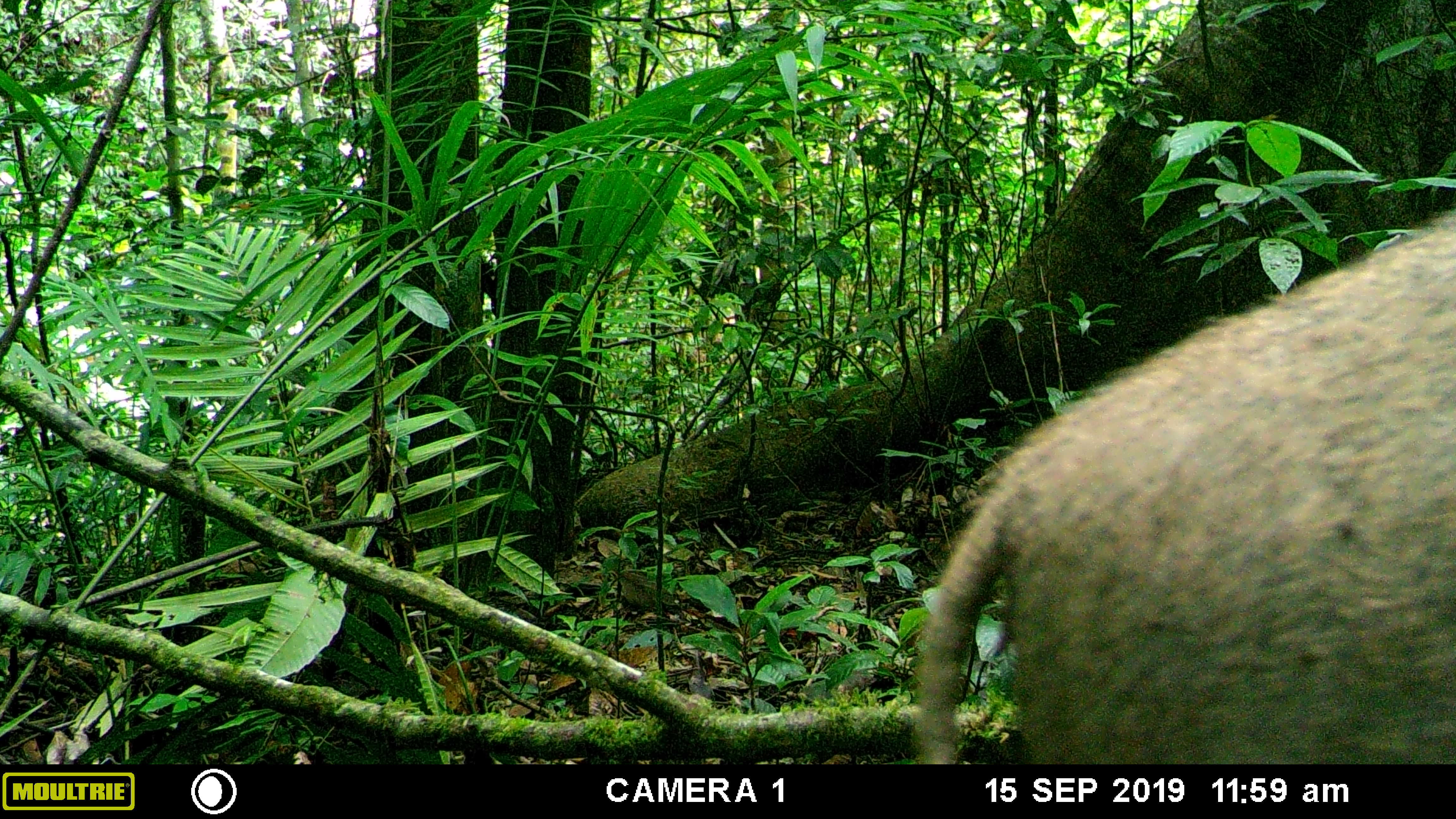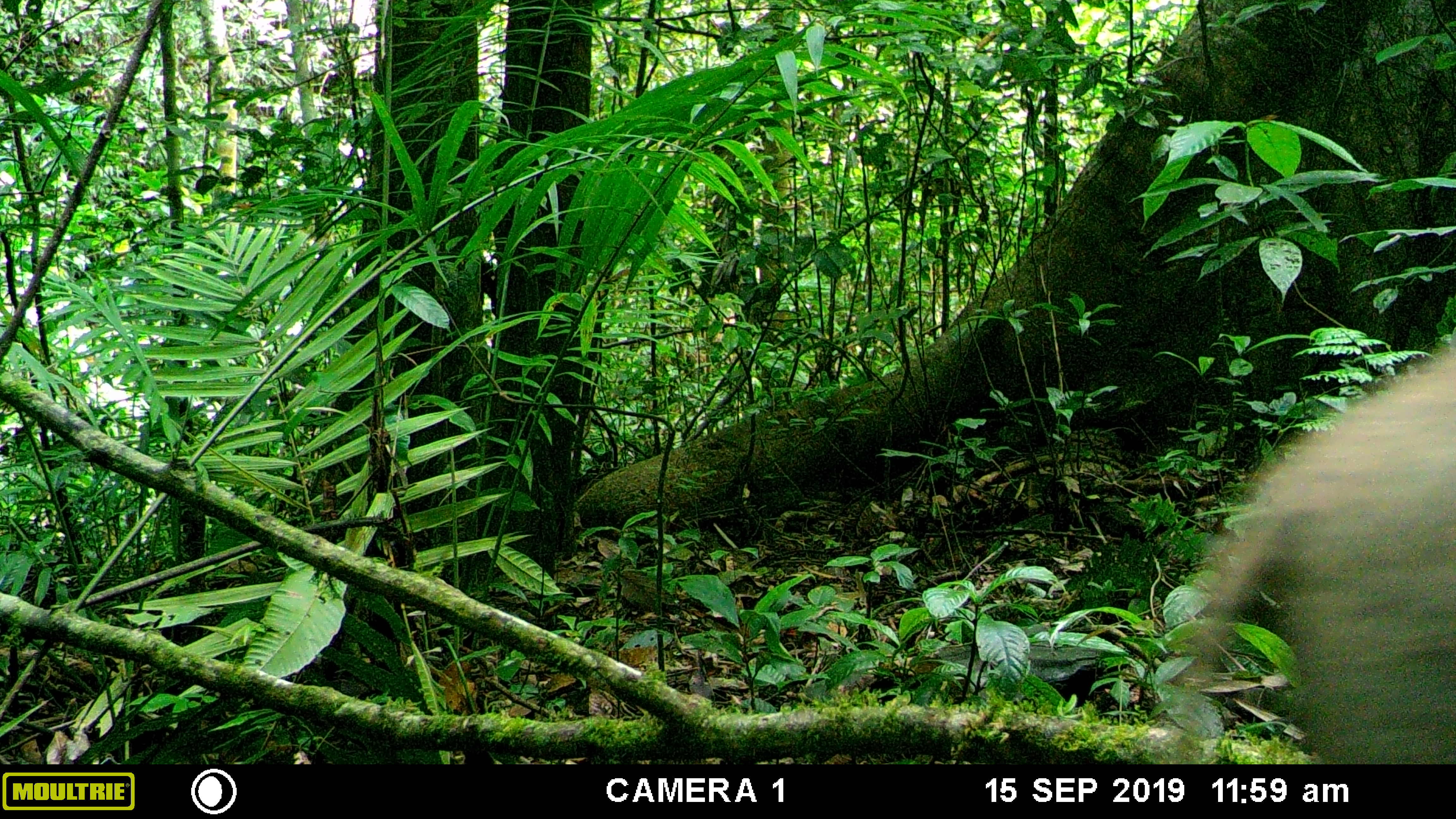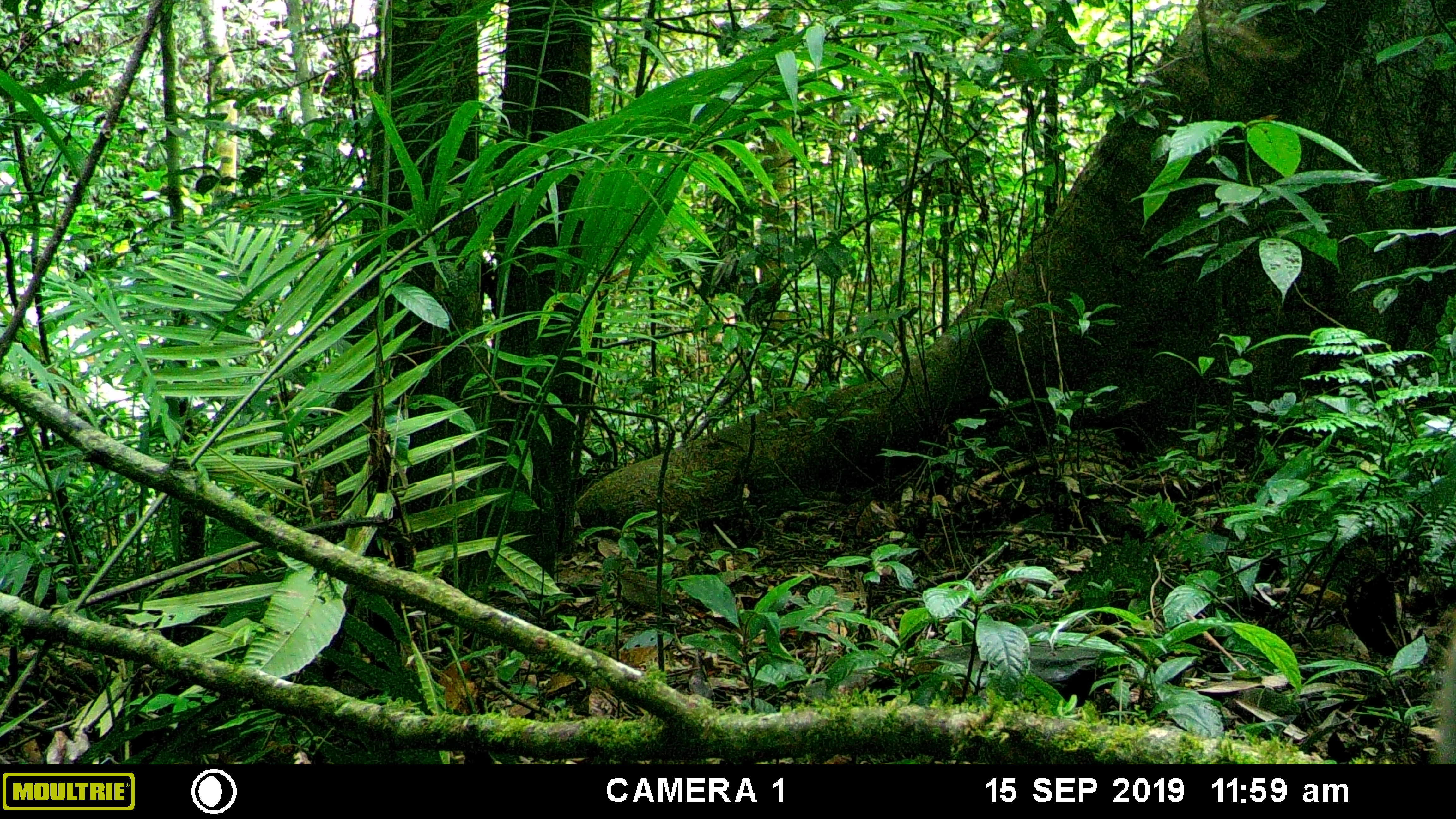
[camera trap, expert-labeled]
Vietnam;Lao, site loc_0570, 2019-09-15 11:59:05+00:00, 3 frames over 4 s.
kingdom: Animalia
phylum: Chordata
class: Mammalia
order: Artiodactyla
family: Suidae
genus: Sus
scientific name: Sus scrofa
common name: eurasian wild pig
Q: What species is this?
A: Eurasian wild pig (Sus scrofa).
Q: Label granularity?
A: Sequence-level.